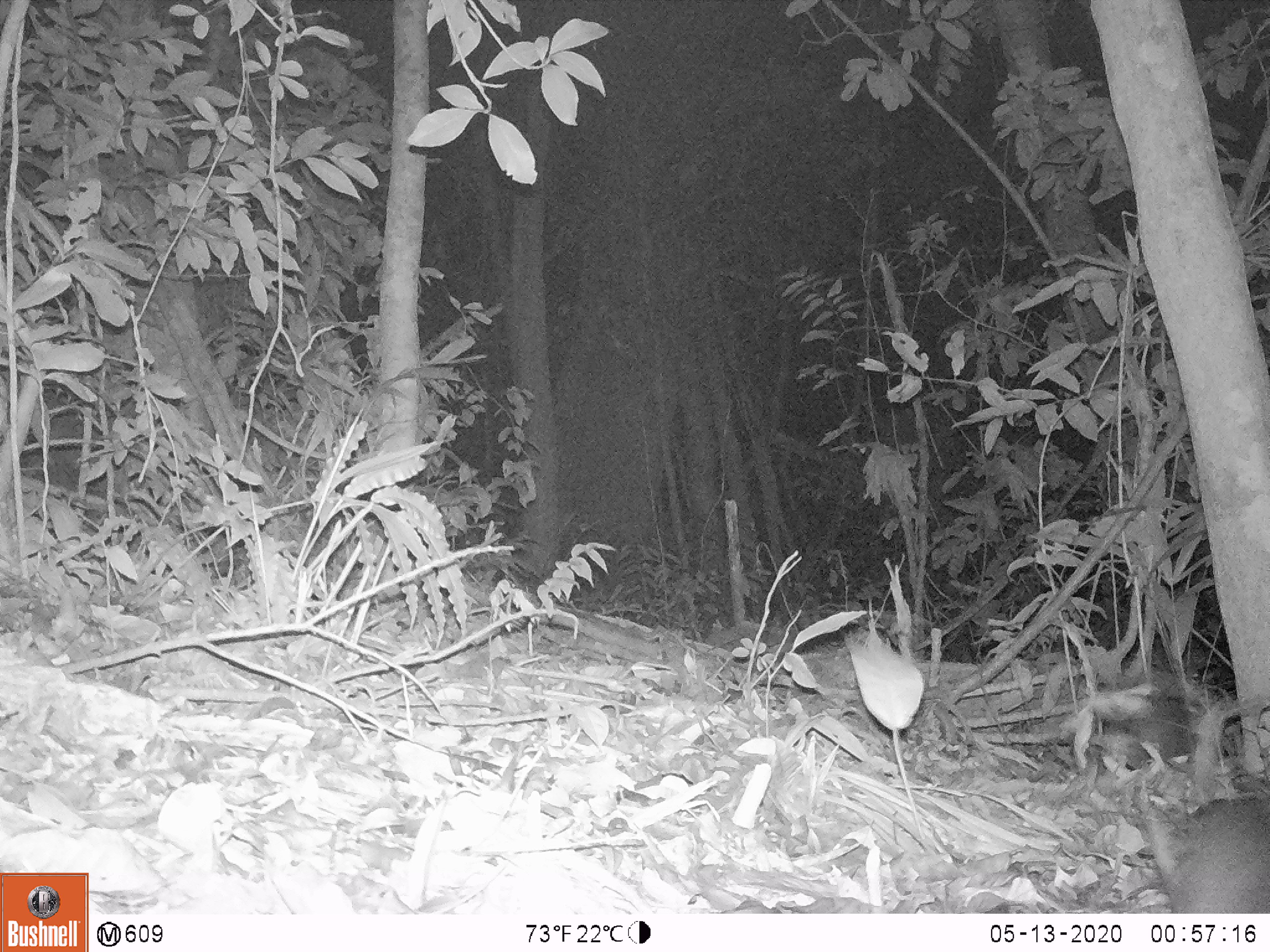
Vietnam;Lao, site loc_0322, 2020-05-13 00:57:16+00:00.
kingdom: Animalia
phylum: Chordata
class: Mammalia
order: Carnivora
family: Mustelidae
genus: Melogale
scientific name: Melogale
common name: ferret badger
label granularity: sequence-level